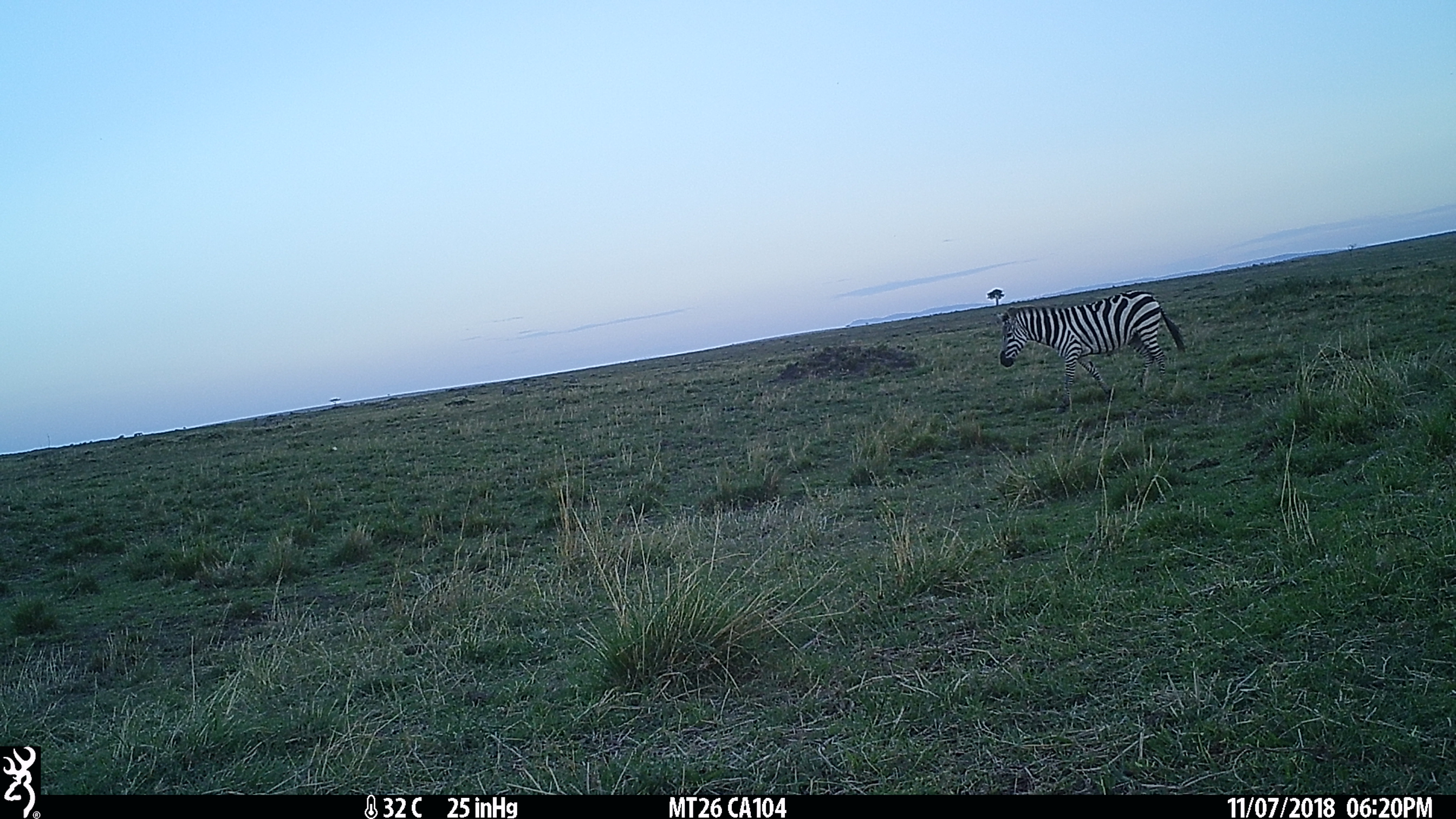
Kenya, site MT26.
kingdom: Animalia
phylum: Chordata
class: Mammalia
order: Perissodactyla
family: Equidae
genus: Equus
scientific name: Equus quagga burchellii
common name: burchell's zebra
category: zebra